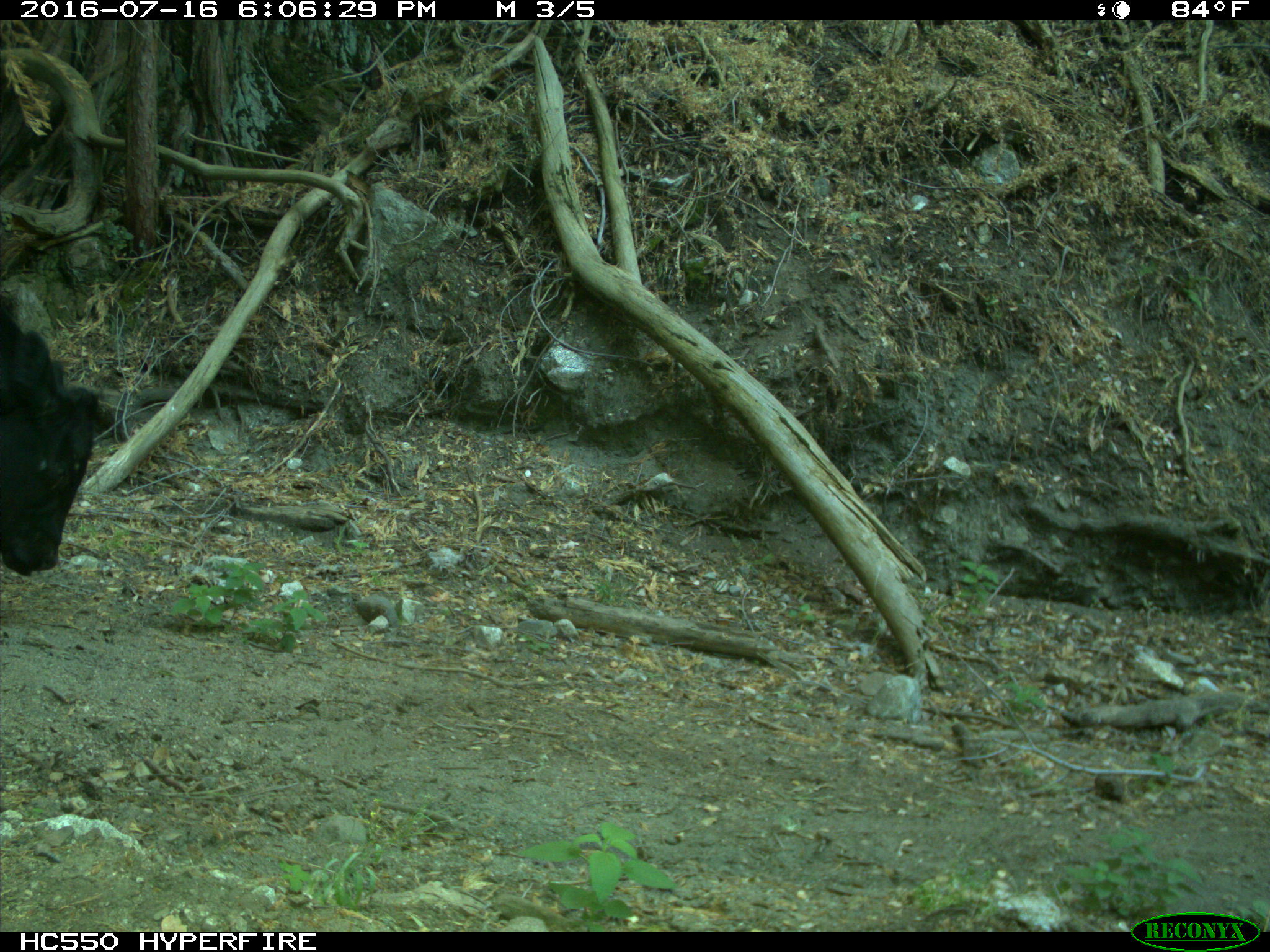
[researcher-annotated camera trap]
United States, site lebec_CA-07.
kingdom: Animalia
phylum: Chordata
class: Mammalia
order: Artiodactyla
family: Bovidae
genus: Bos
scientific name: Bos taurus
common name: domestic cow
Bos taurus (domestic cow).